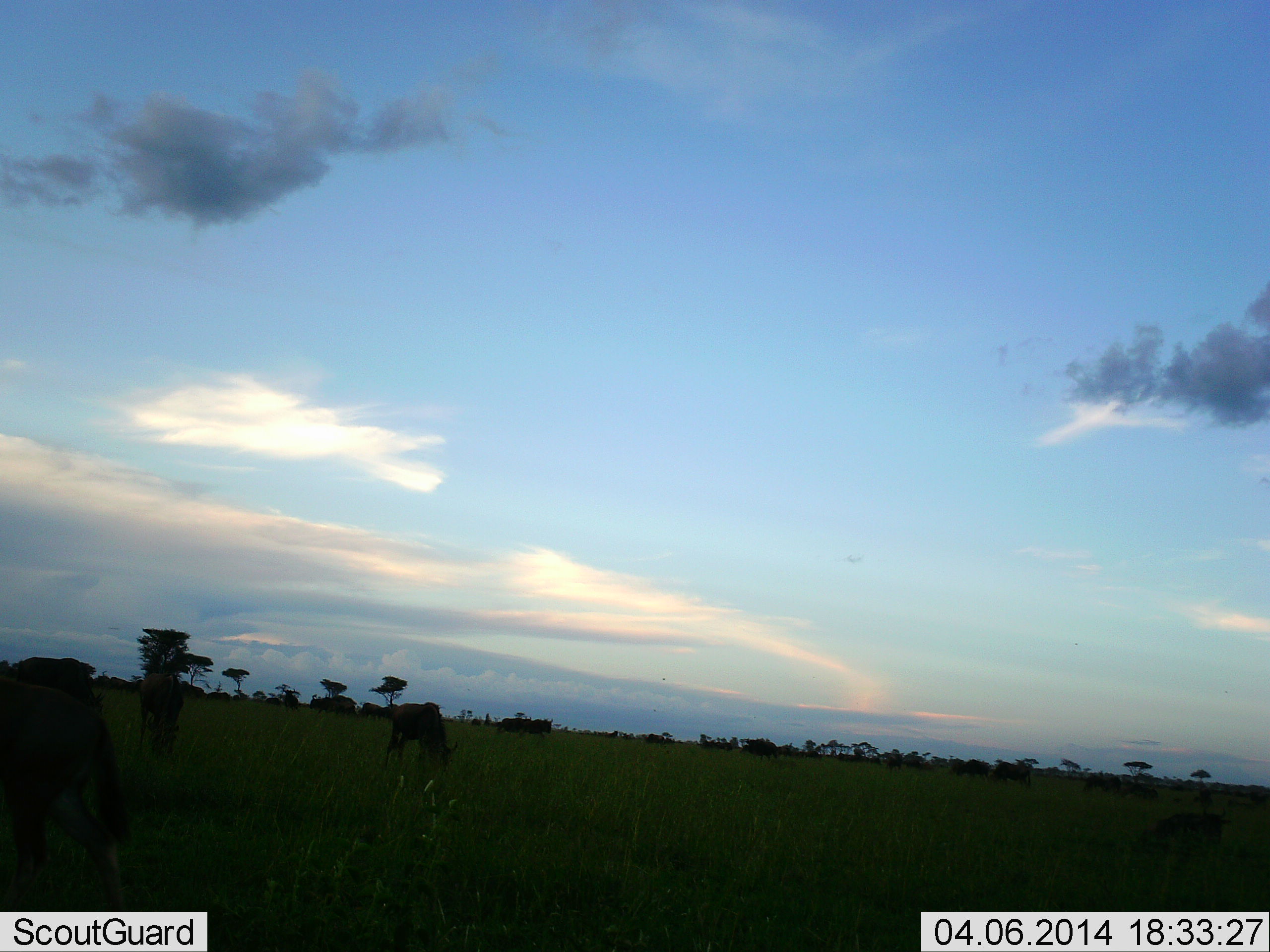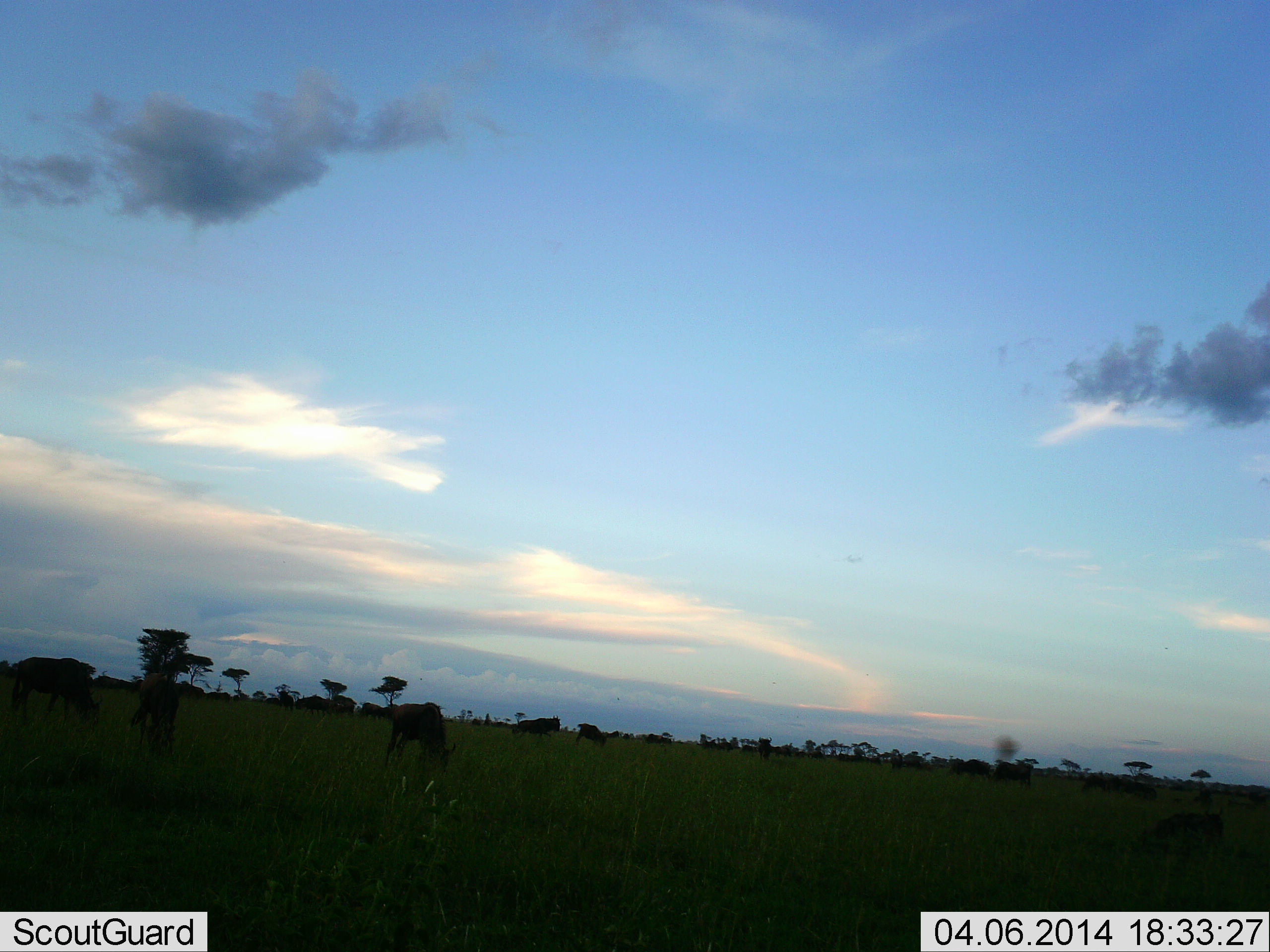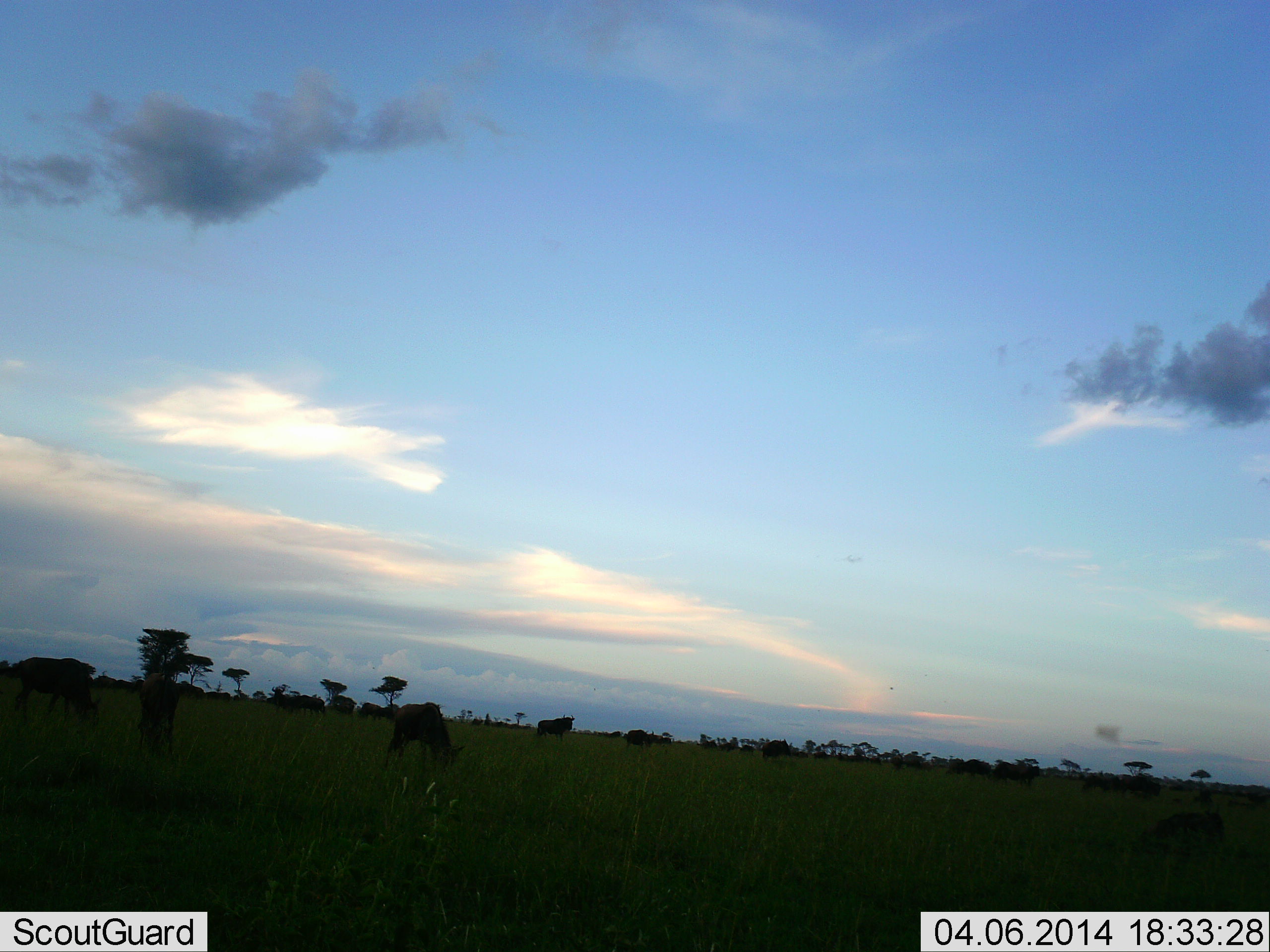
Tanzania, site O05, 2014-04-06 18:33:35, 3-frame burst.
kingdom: Animalia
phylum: Chordata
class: Mammalia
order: Artiodactyla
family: Bovidae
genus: Connochaetes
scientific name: Connochaetes taurinus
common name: blue wildebeest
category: wildebeest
Wildebeest (blue wildebeest) (Connochaetes taurinus), count 11-50. Behavior (volunteer vote fractions): standing 40%, resting 0%, moving 50%, interacting 10%. Young present (vote fraction): 0%. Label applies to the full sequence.